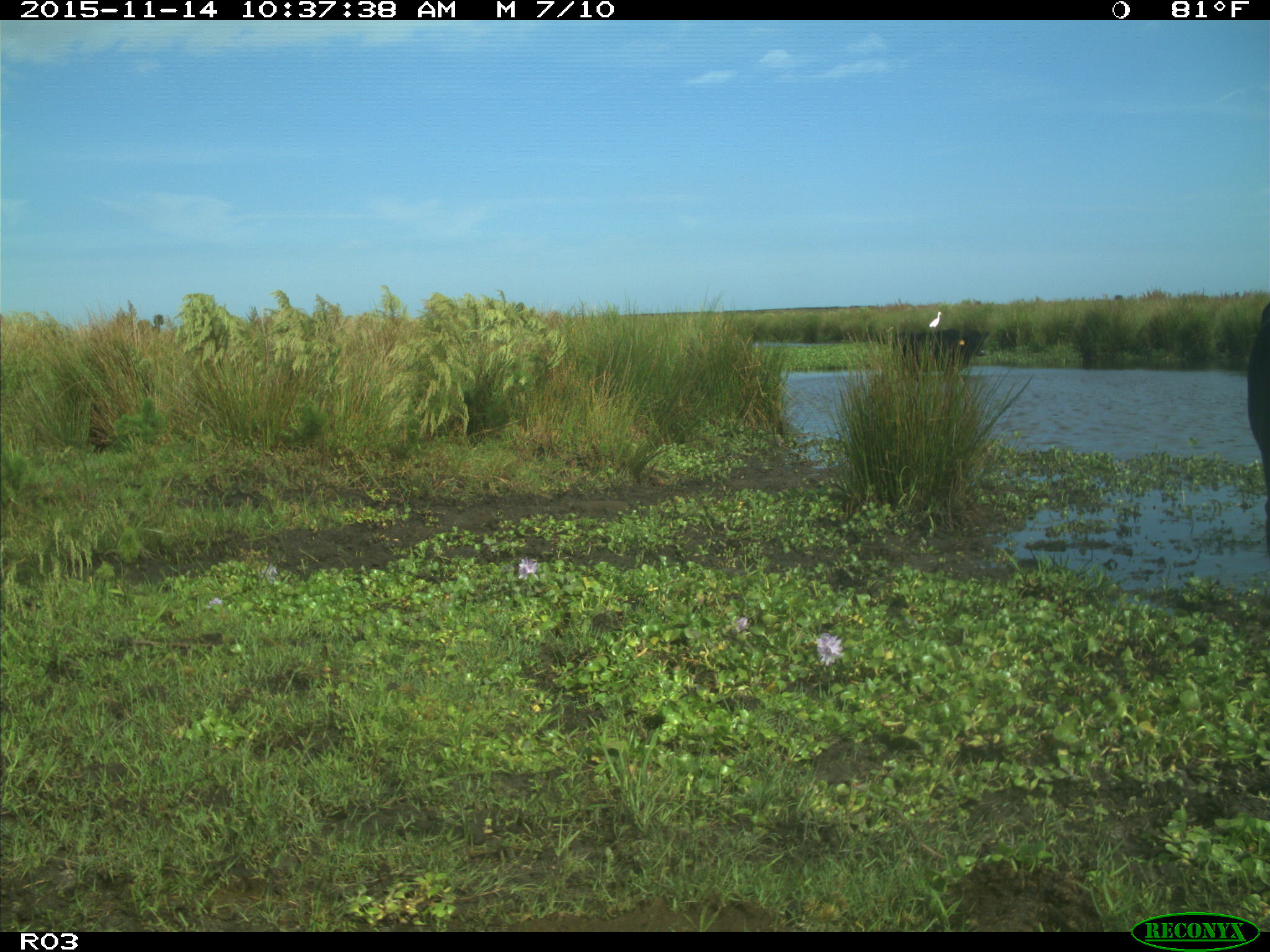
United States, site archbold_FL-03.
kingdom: Animalia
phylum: Chordata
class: Mammalia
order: Artiodactyla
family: Bovidae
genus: Bos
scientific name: Bos taurus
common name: domestic cow